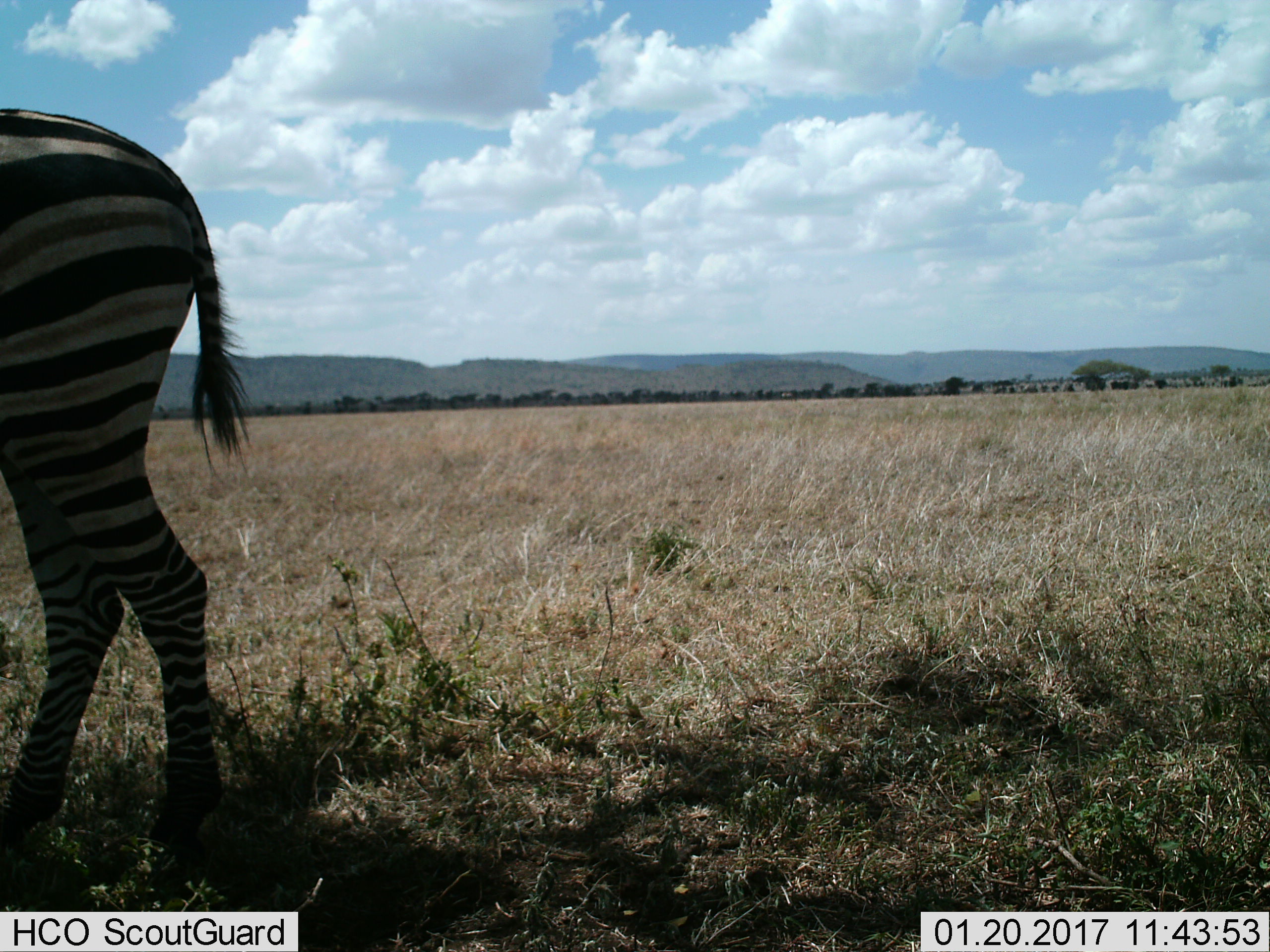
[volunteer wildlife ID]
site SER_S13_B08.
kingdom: Animalia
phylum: Chordata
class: Mammalia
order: Perissodactyla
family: Equidae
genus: Equus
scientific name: Equus quagga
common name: plains zebra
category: zebraplains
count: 1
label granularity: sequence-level